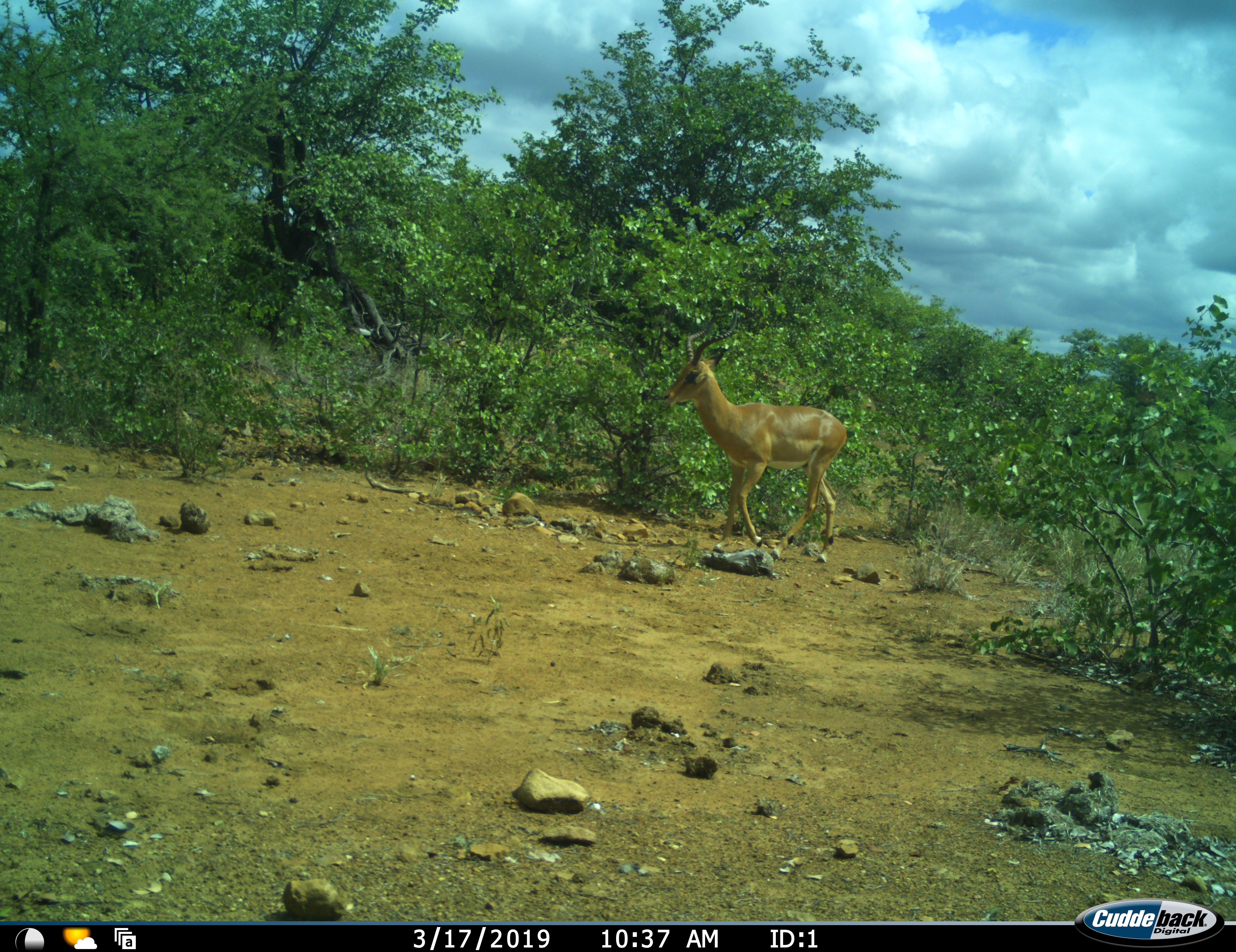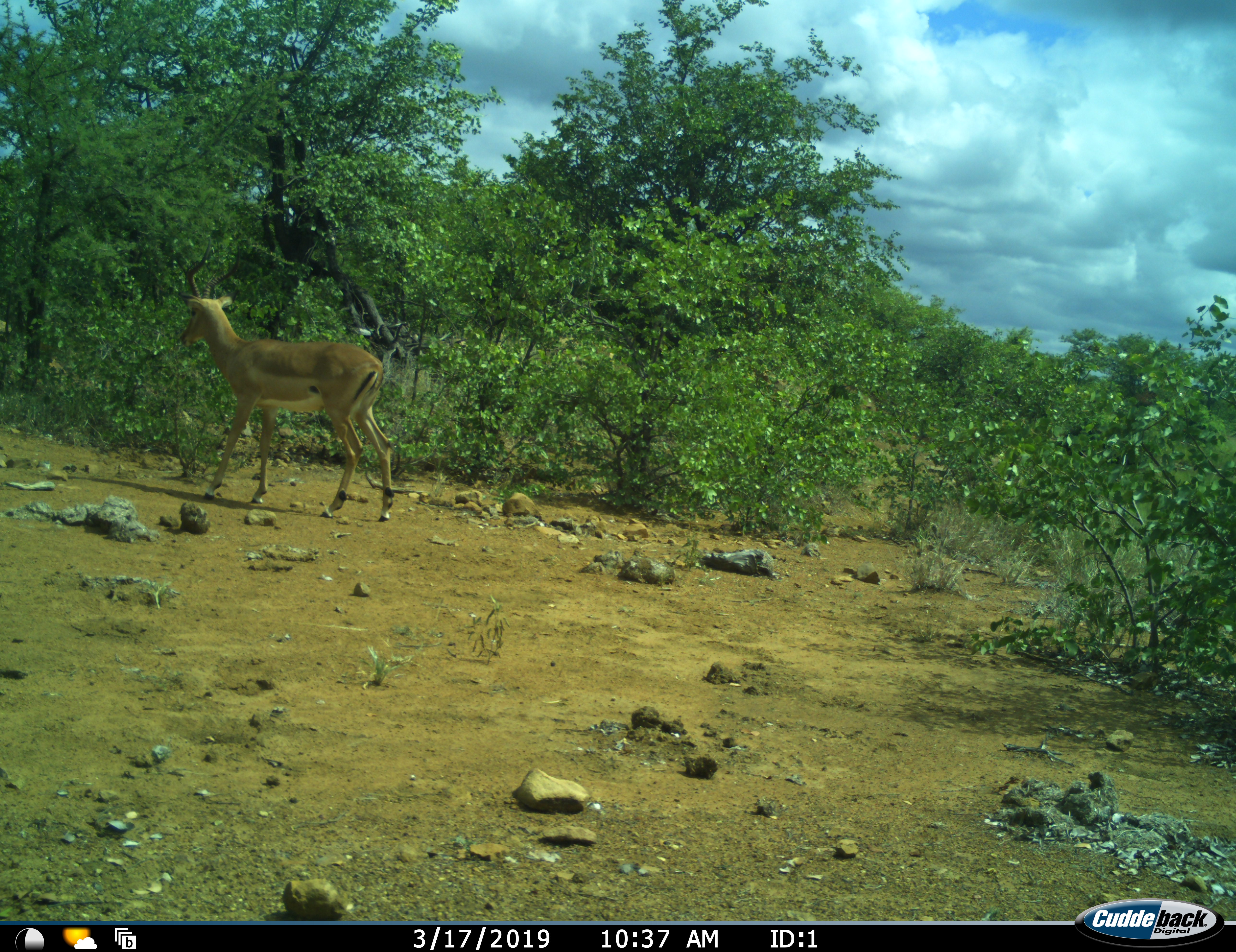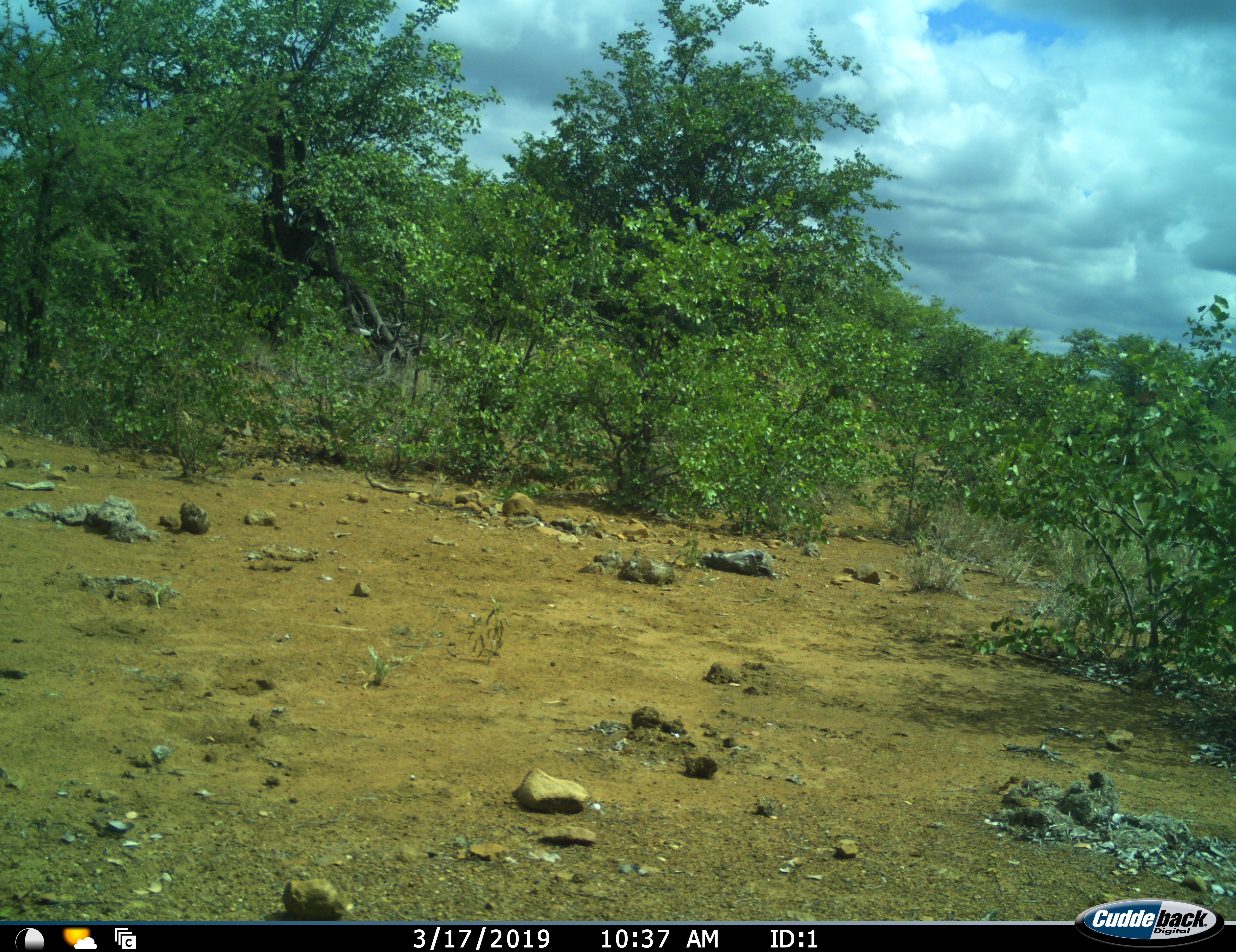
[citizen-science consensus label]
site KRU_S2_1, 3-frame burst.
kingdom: Animalia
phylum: Chordata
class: Mammalia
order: Artiodactyla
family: Bovidae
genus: Aepyceros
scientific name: Aepyceros melampus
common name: impala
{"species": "impala (Aepyceros melampus)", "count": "1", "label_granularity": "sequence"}